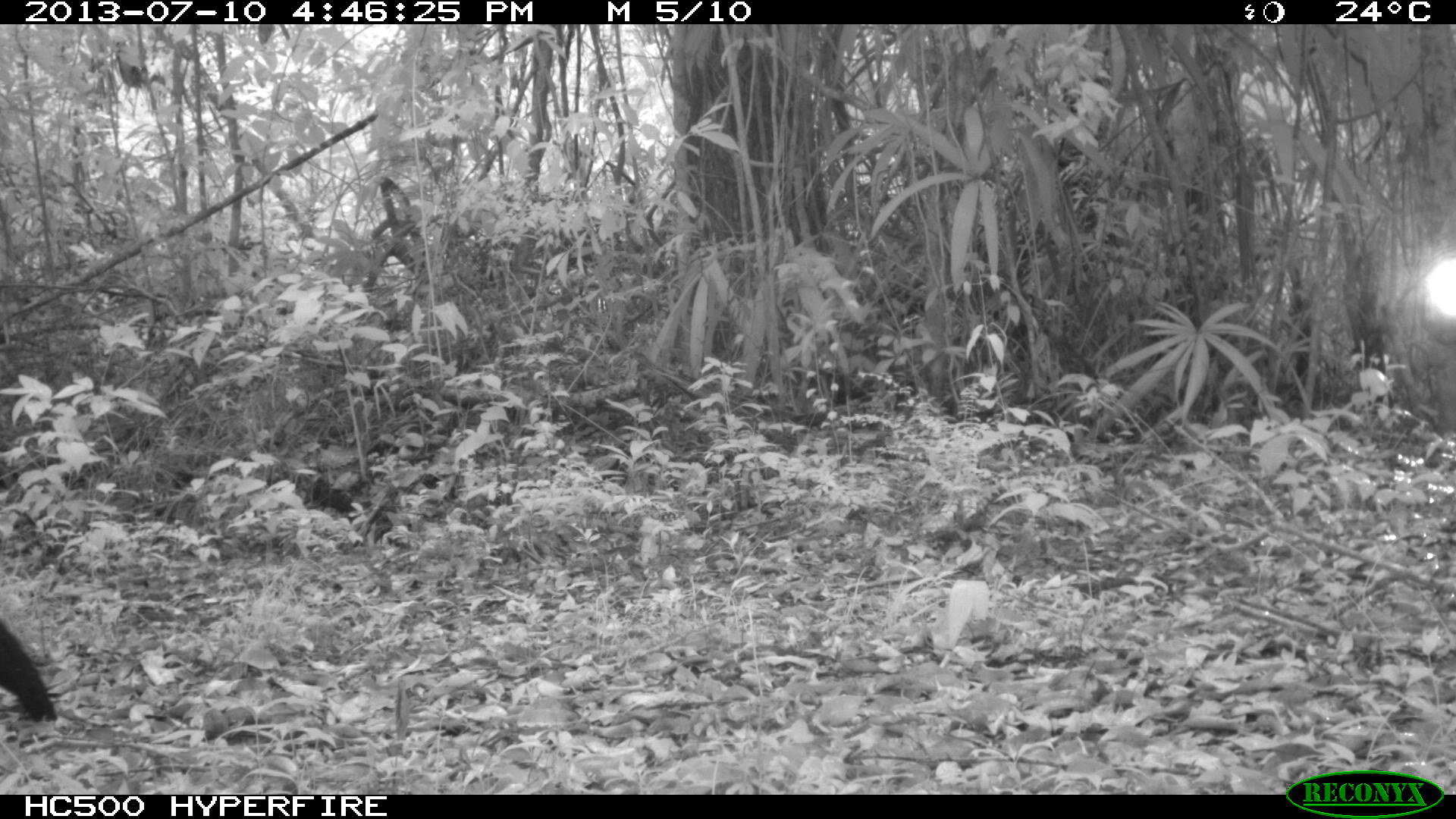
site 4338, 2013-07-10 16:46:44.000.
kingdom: Animalia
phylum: Chordata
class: Aves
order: Galliformes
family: Cracidae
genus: Crax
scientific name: Crax rubra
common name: great curassow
Crax rubra (great curassow), count 1, sex male.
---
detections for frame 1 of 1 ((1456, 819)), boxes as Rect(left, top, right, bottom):
crax rubra: Rect(0, 622, 58, 723)